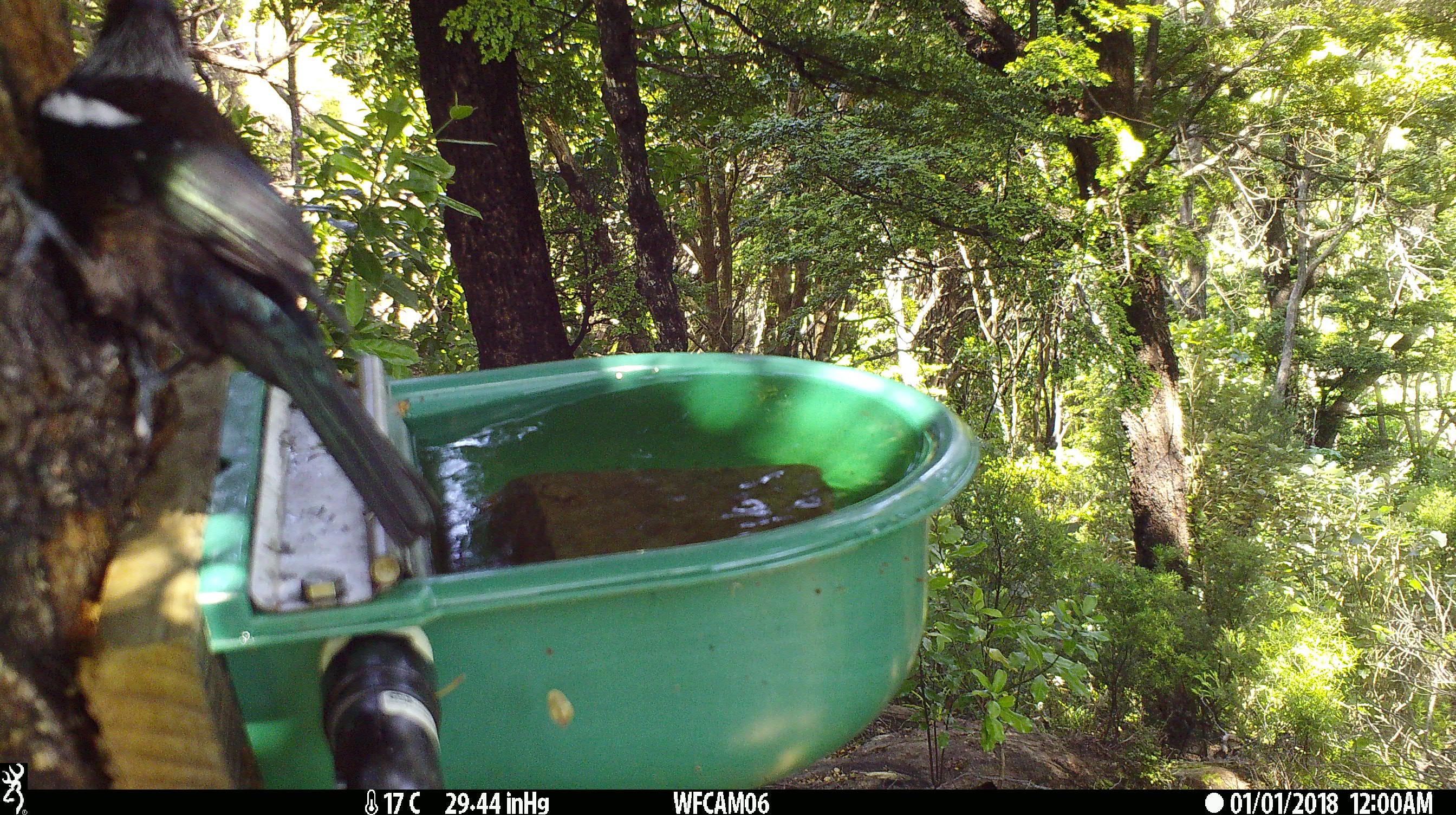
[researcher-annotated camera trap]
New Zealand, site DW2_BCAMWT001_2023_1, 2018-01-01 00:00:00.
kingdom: Animalia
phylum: Chordata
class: Aves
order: Passeriformes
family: Meliphagidae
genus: Prosthemadera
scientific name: Prosthemadera novaeseelandiae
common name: tui